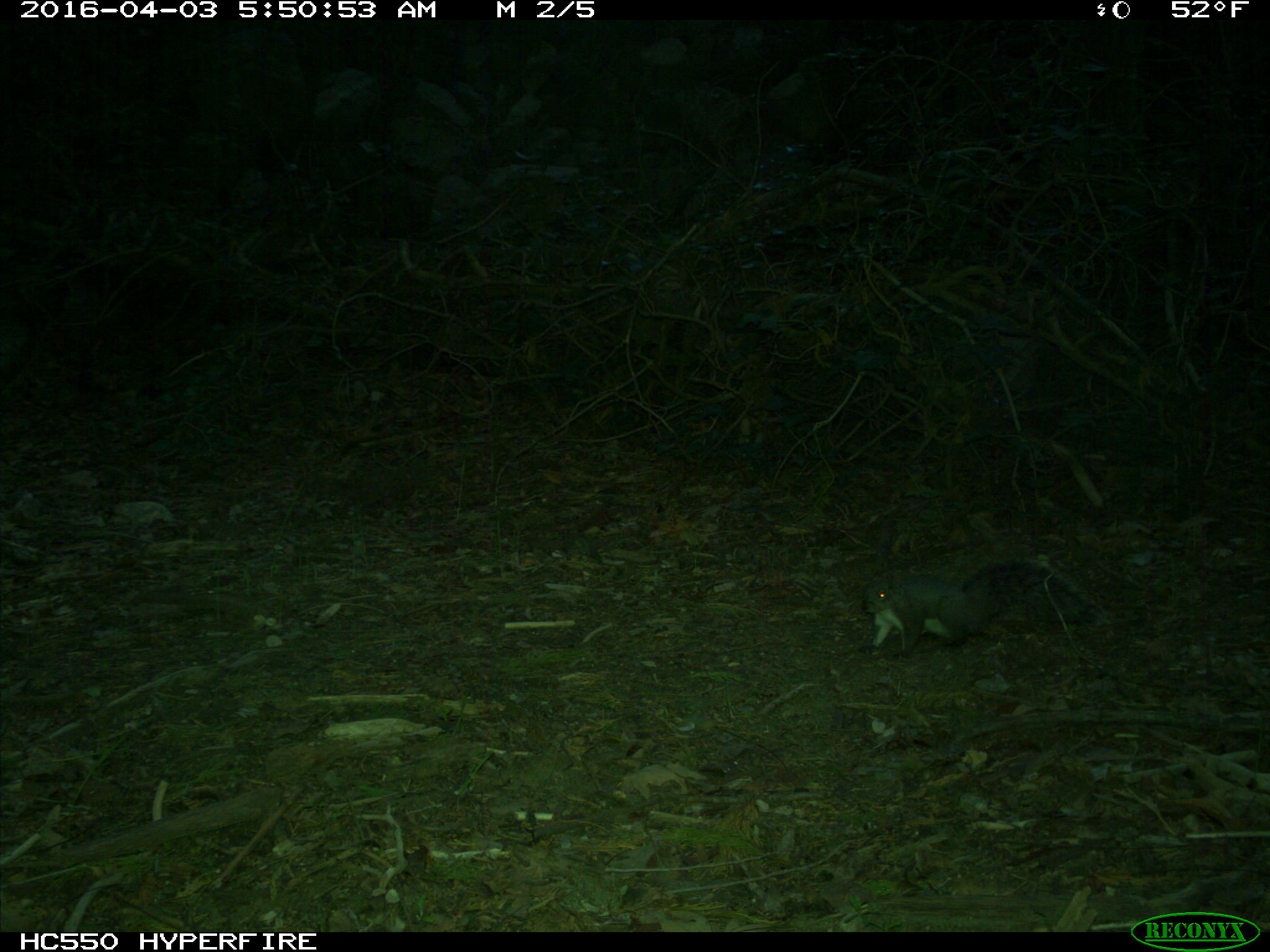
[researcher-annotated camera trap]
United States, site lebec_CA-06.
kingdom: Animalia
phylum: Chordata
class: Mammalia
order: Rodentia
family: Sciuridae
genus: Sciurus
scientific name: Sciurus carolinensis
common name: eastern gray squirrel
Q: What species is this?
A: Sciurus carolinensis (eastern gray squirrel).